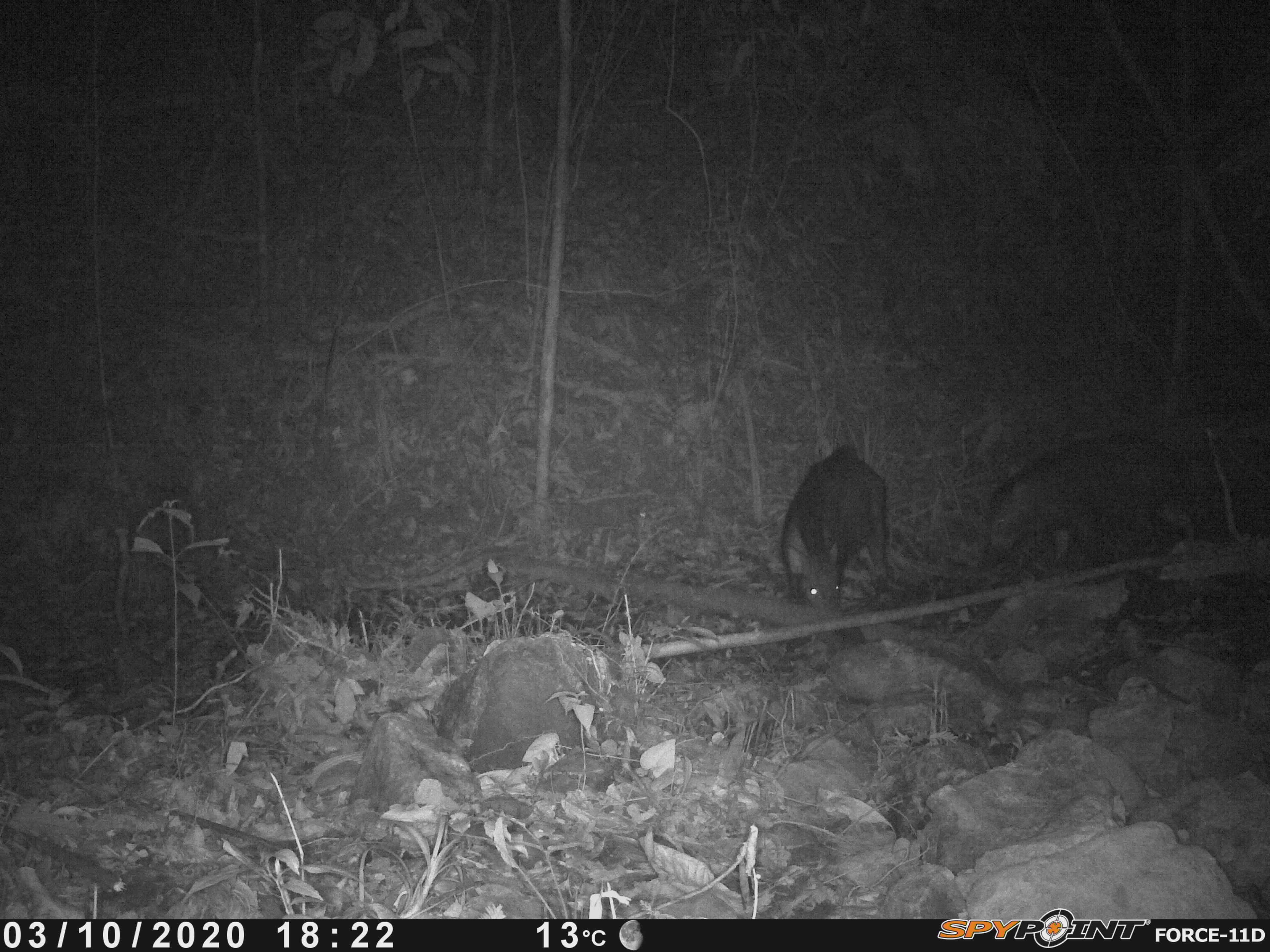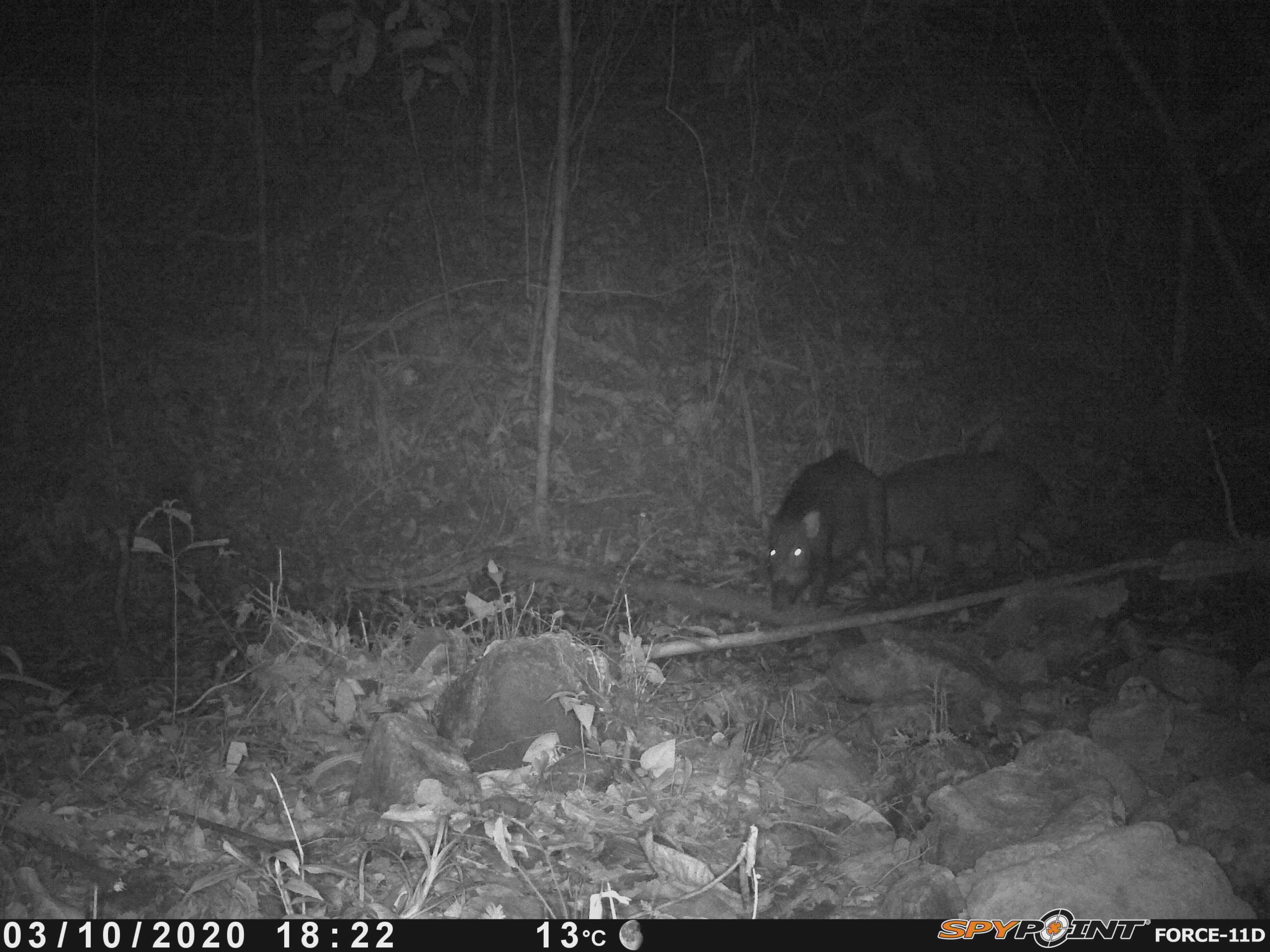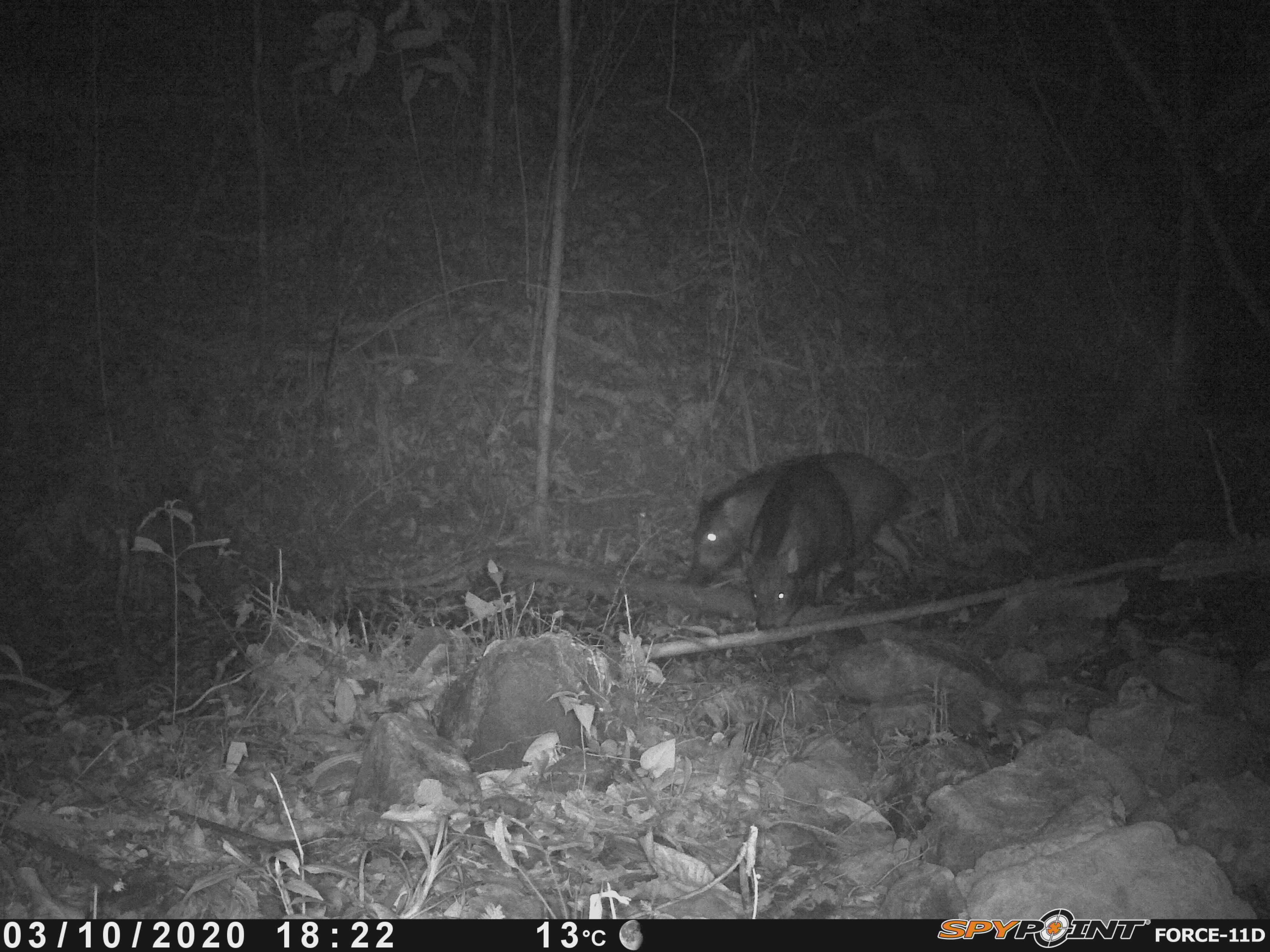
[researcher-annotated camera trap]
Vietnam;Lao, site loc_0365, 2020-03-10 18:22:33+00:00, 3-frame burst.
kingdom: Animalia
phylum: Chordata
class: Mammalia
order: Artiodactyla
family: Suidae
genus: Sus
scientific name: Sus scrofa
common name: eurasian wild pig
Eurasian wild pig (Sus scrofa). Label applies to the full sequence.